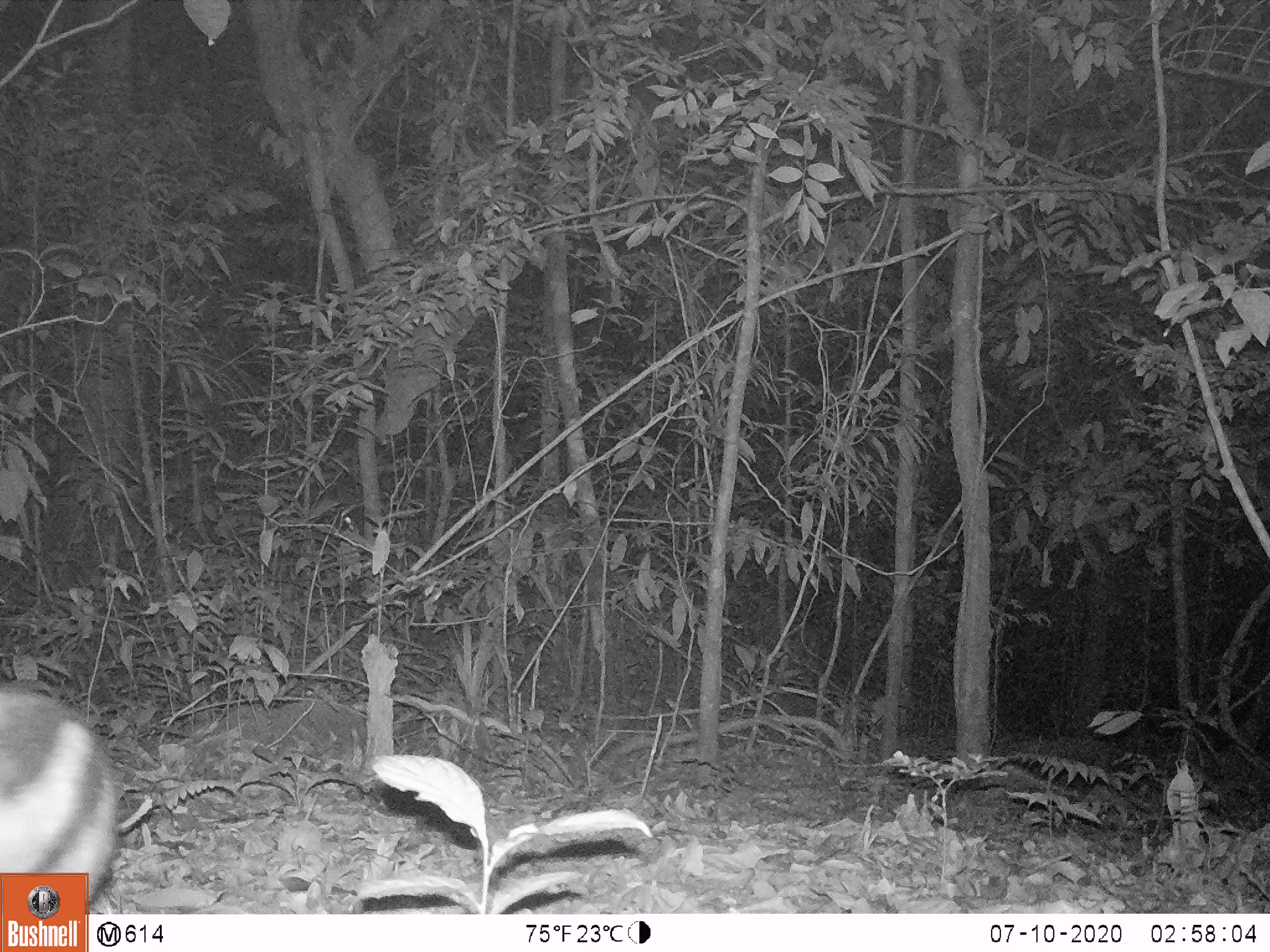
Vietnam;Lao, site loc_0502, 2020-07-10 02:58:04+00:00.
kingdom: Animalia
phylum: Chordata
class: Mammalia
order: Lagomorpha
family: Leporidae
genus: Nesolagus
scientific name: Nesolagus timminsi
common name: annamite striped rabbit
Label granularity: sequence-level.